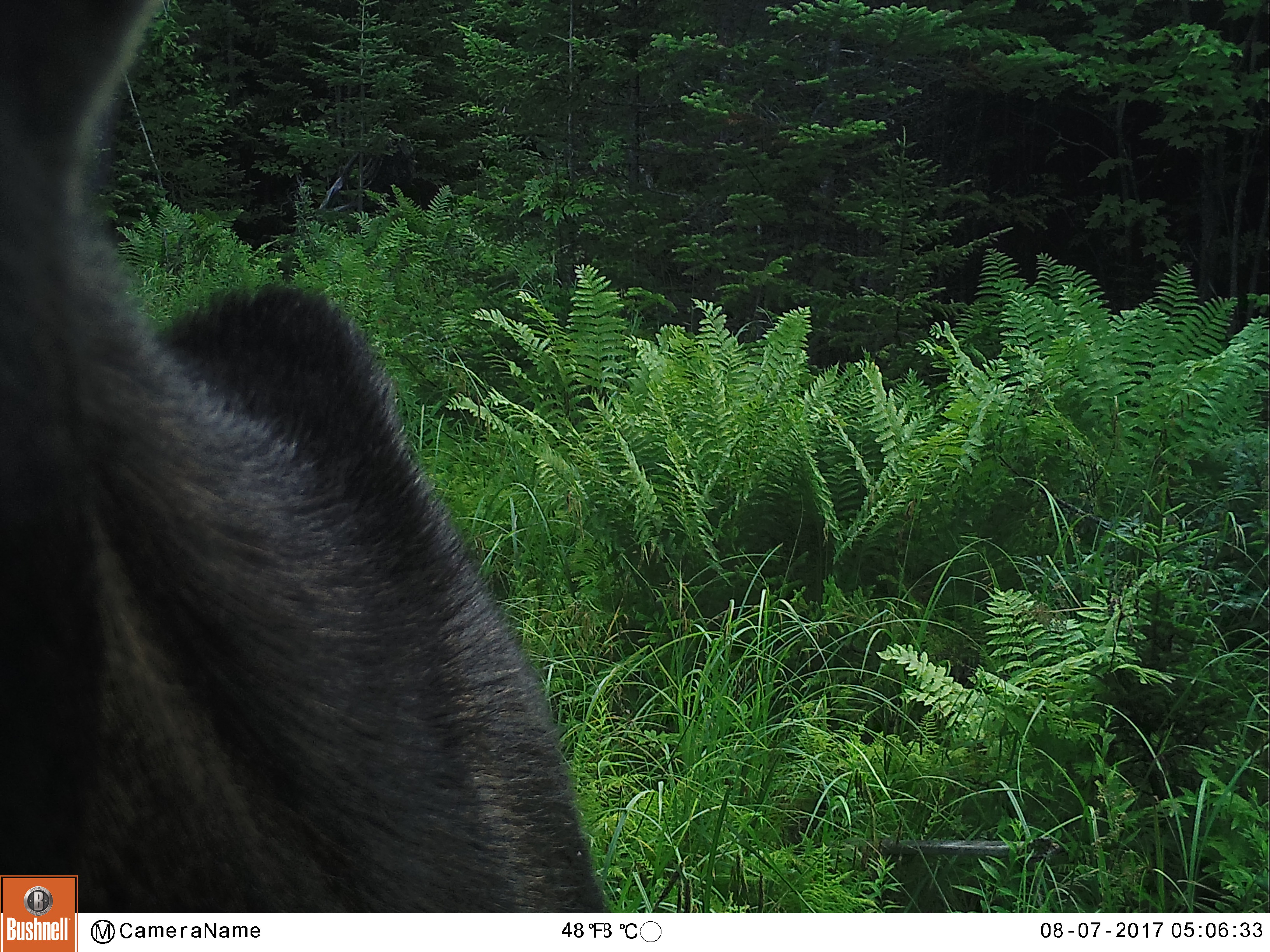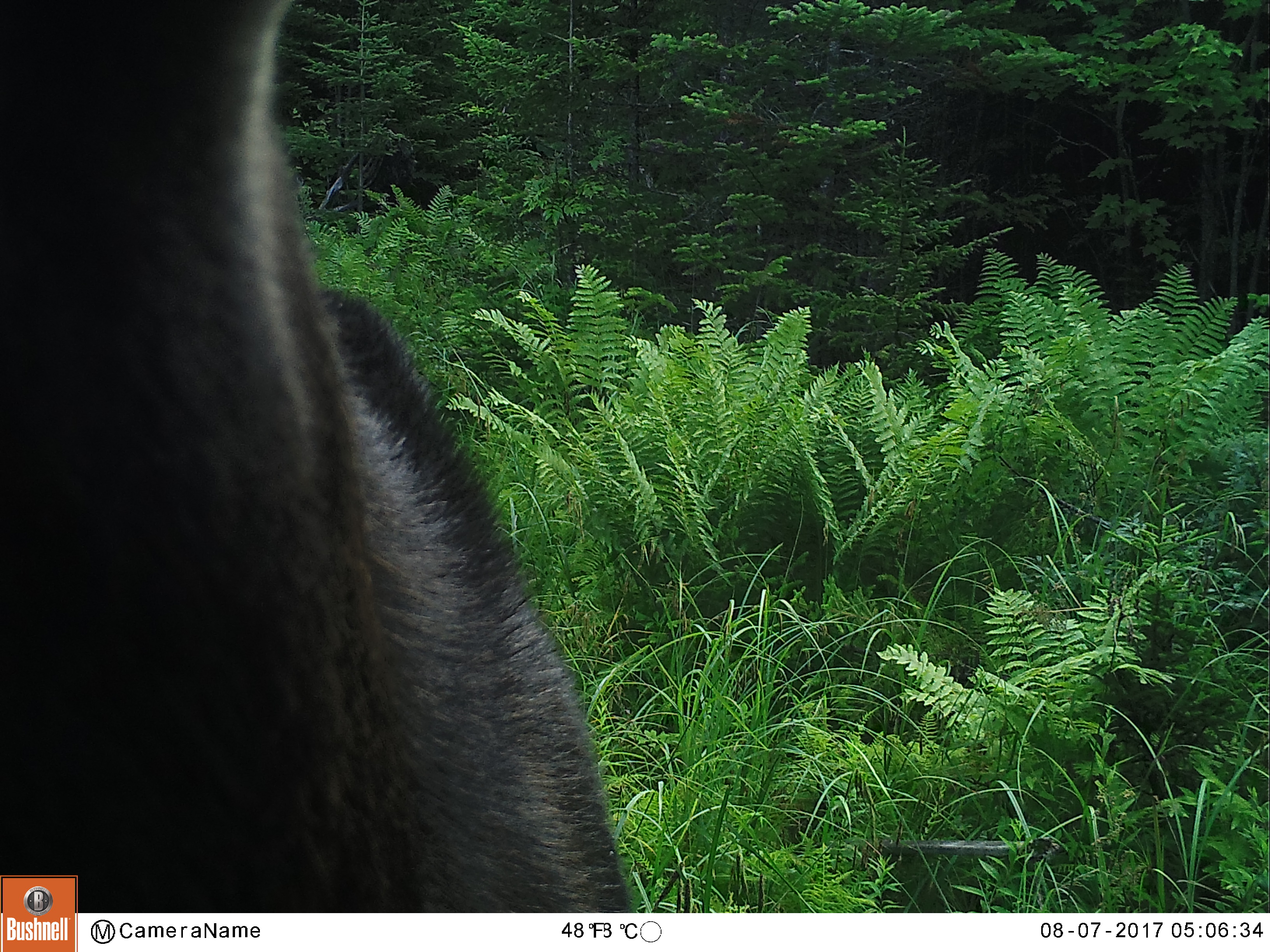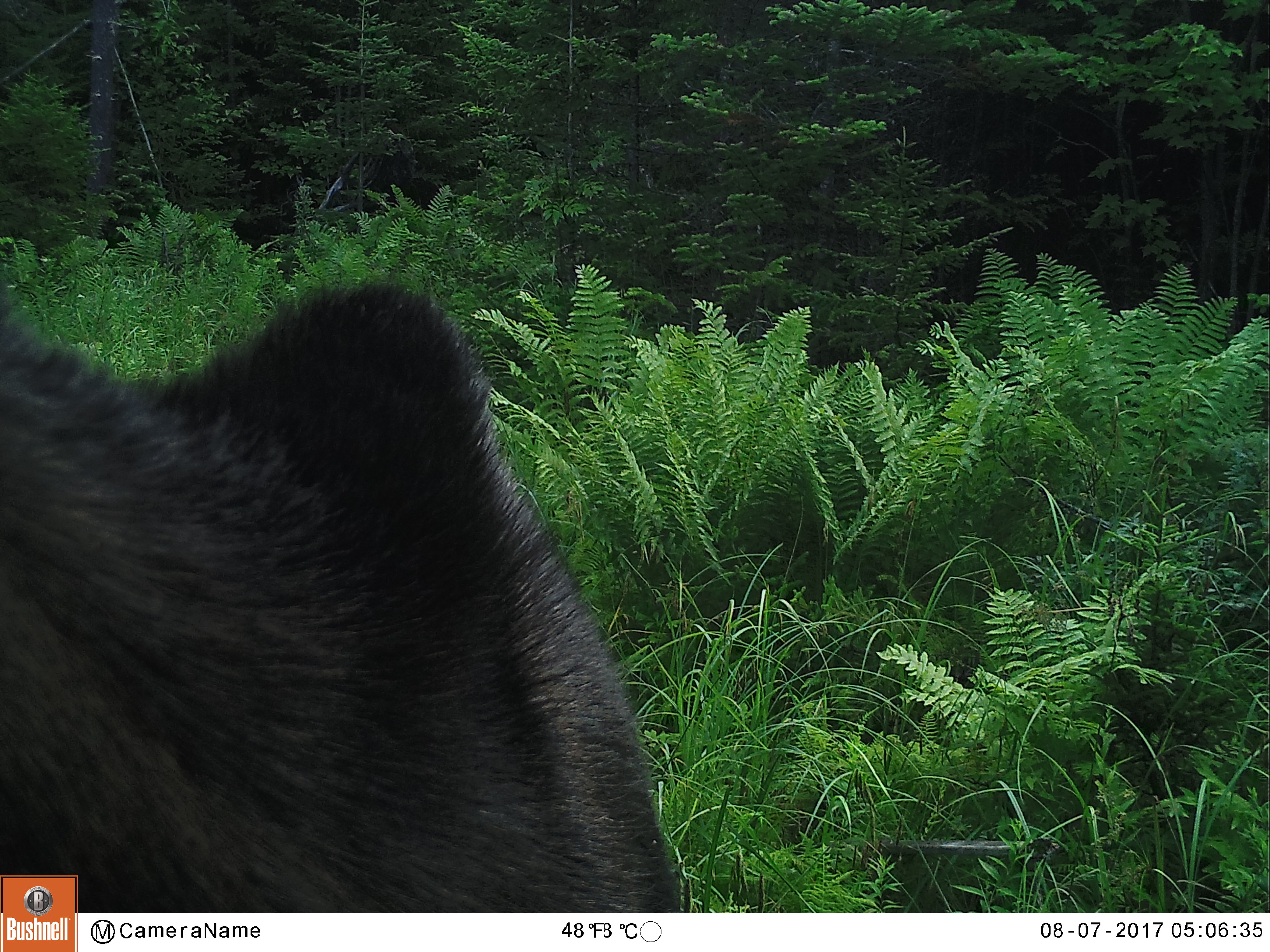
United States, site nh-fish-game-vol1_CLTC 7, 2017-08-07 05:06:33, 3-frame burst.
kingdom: Animalia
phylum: Chordata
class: Mammalia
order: Artiodactyla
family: Cervidae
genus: Alces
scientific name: Alces alces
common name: moose